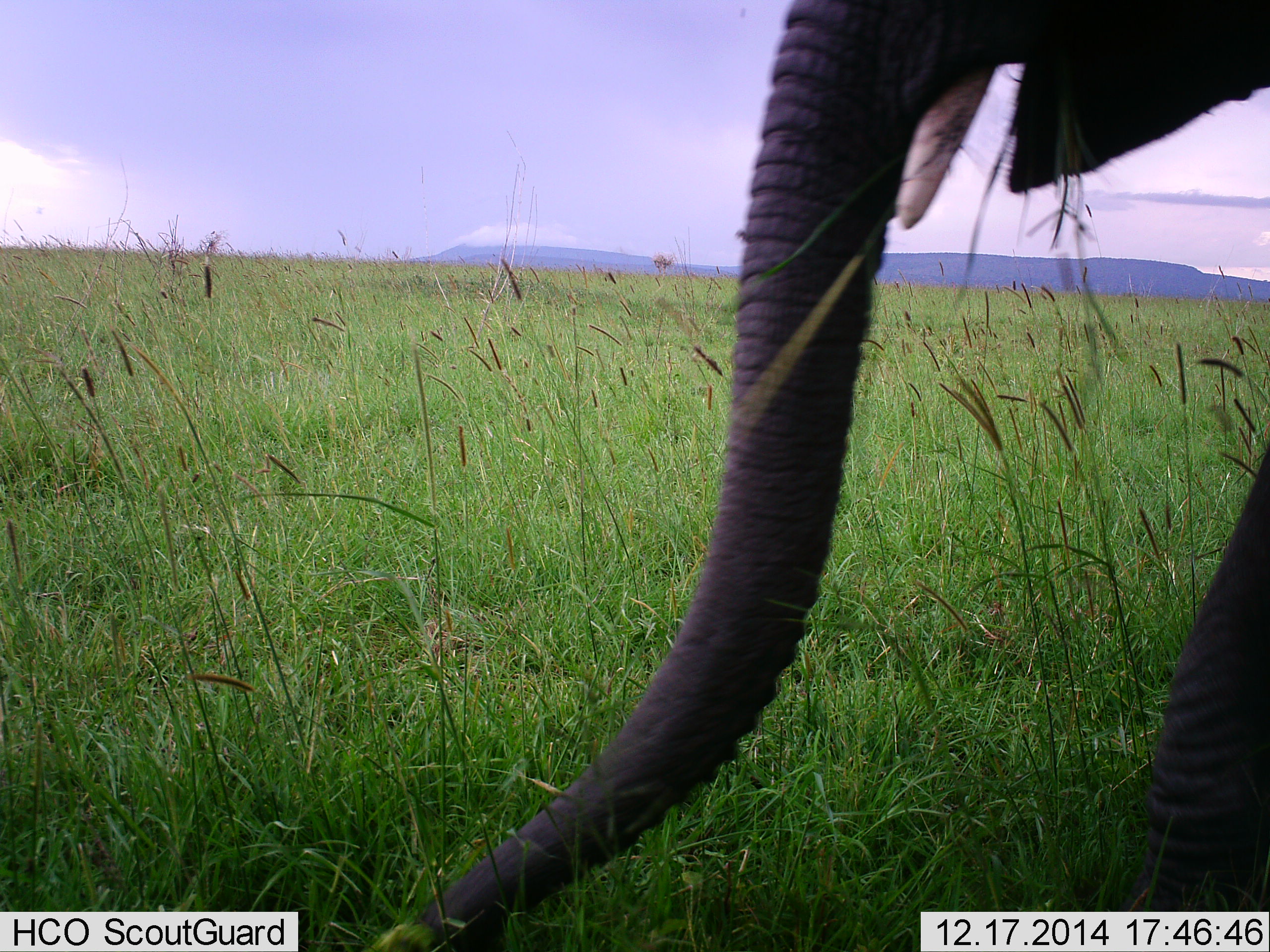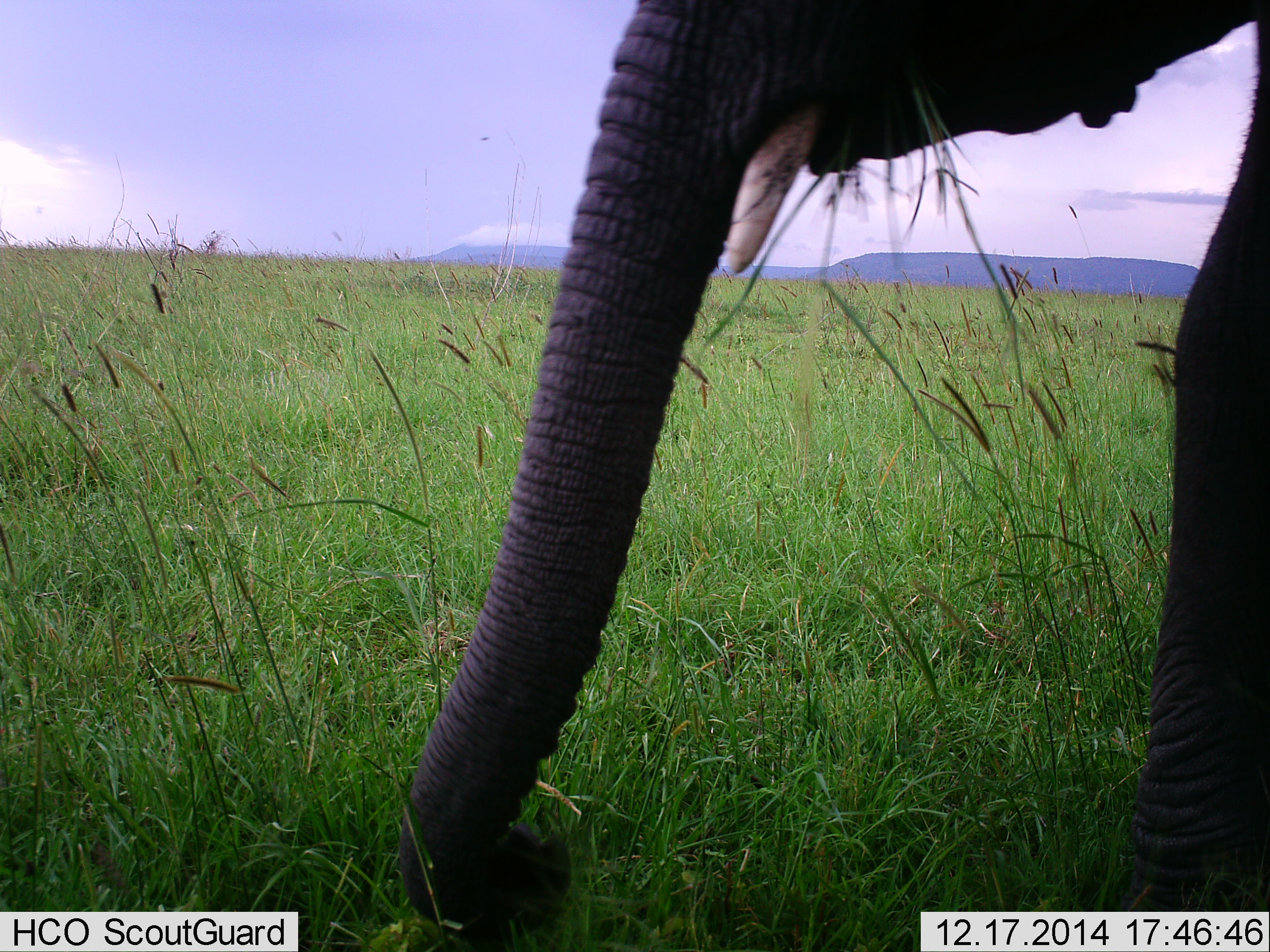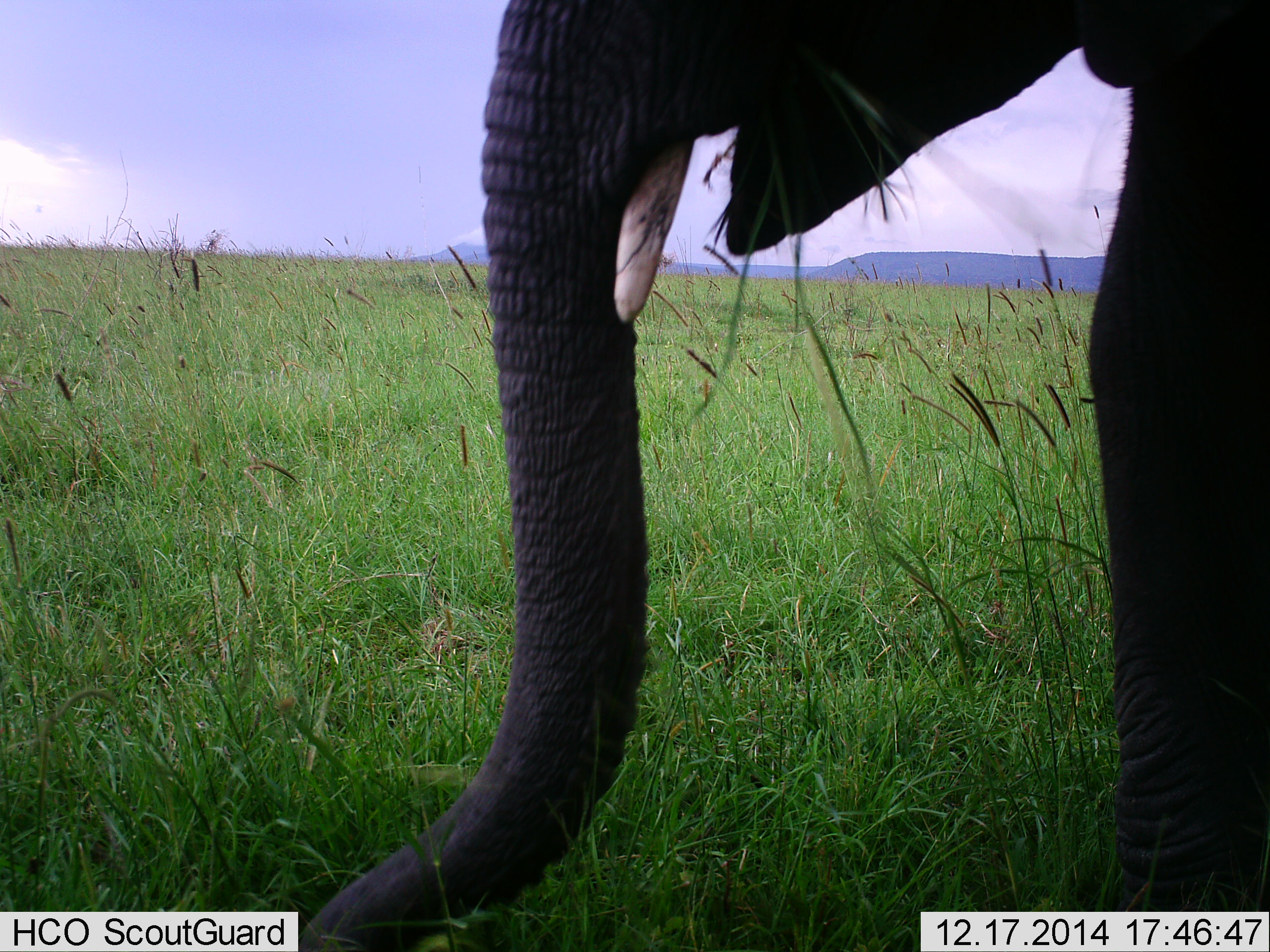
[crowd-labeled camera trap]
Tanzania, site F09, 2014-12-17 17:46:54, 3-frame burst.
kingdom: Animalia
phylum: Chordata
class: Mammalia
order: Proboscidea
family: Elephantidae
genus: Loxodonta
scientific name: Loxodonta africana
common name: african bush elephant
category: elephant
Elephant (african bush elephant) (Loxodonta africana), count 1. Behavior (volunteer vote fractions): standing 40%, resting 0%, moving 10%, interacting 0%. Young present (vote fraction): 0%. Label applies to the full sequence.